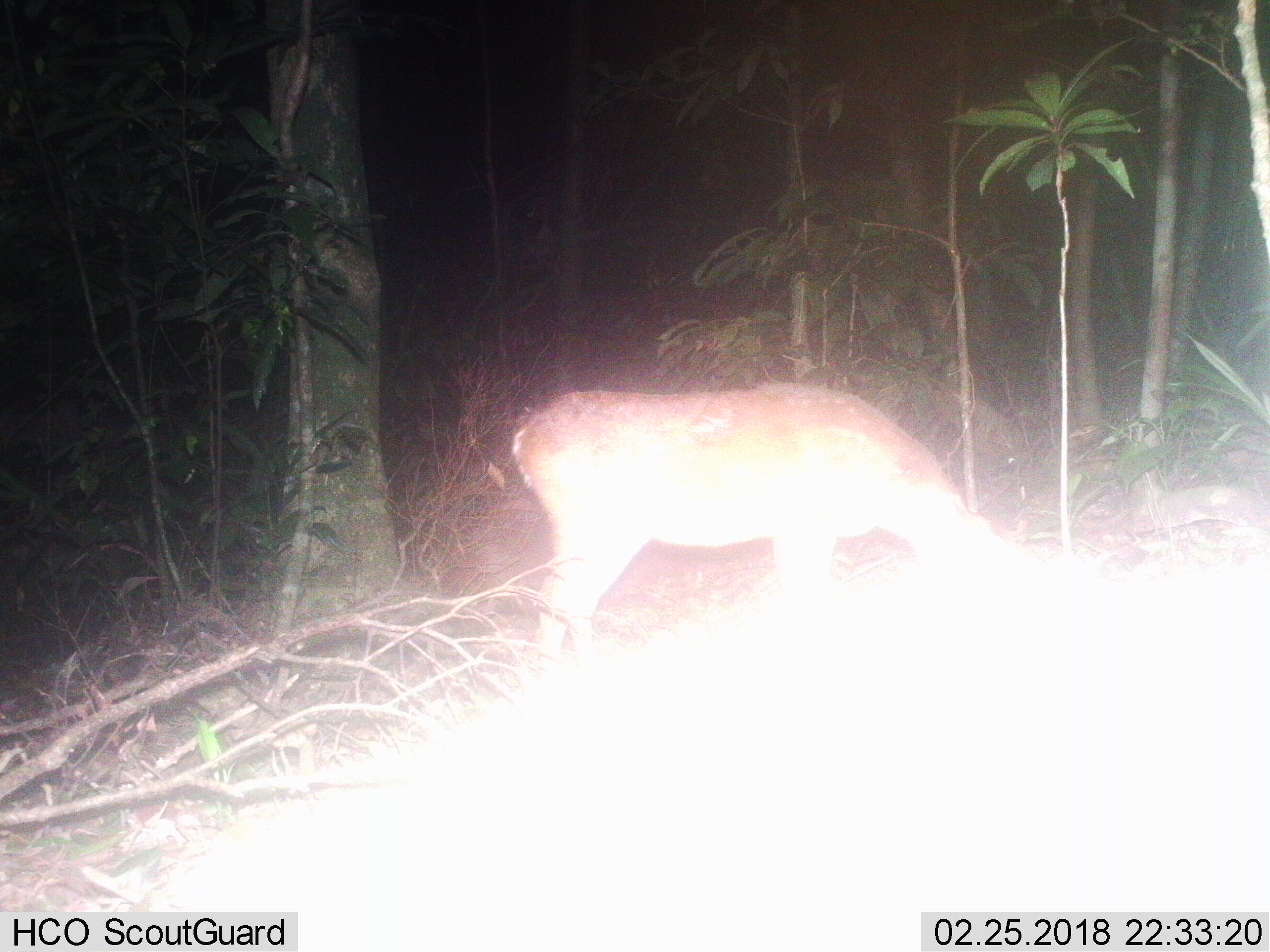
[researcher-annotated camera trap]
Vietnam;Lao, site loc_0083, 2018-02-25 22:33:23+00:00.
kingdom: Animalia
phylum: Chordata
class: Mammalia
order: Artiodactyla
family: Cervidae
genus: Muntiacus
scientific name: Muntiacus vuquangensis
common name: large-antlered muntjac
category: large antlered muntjac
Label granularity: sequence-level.